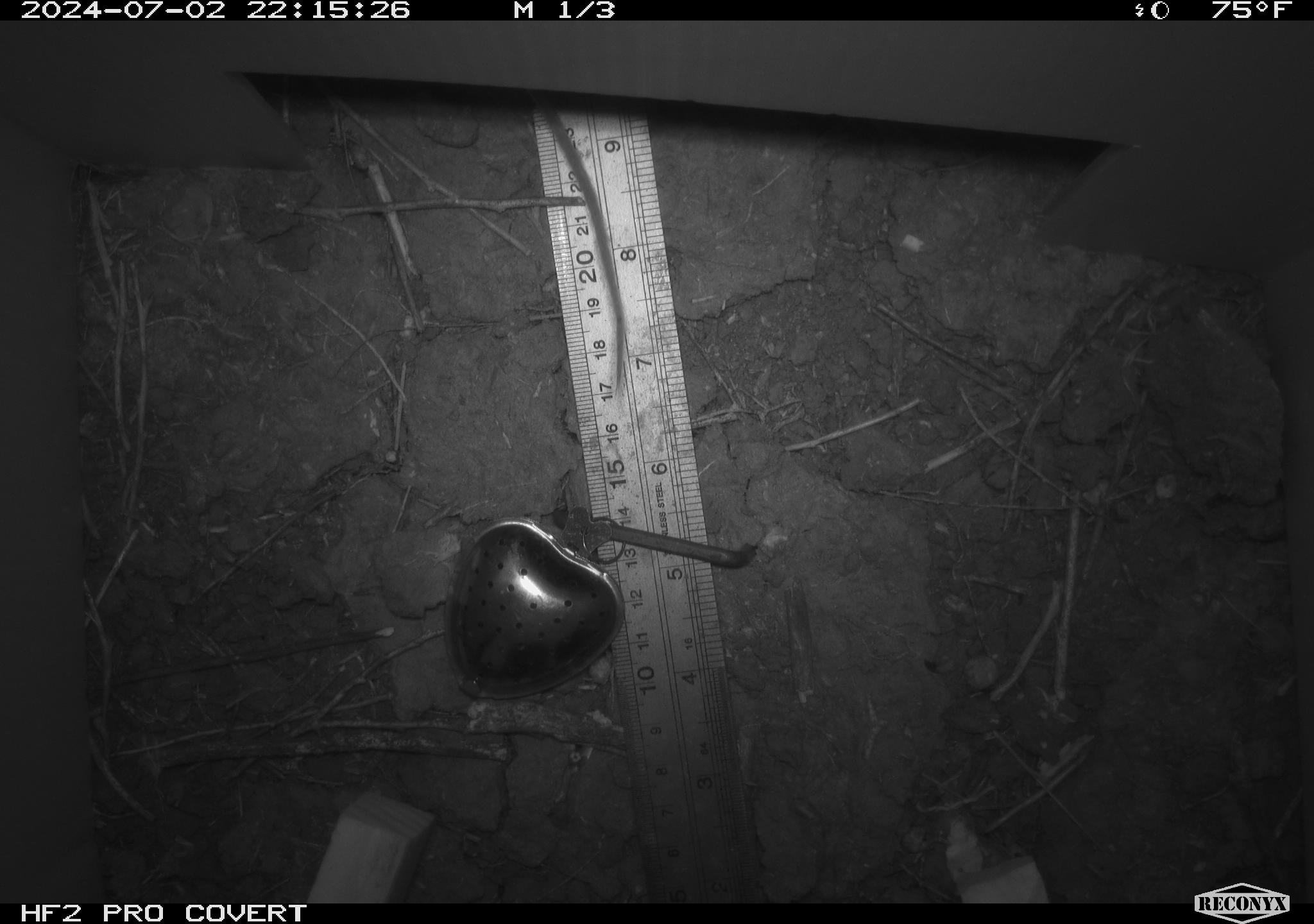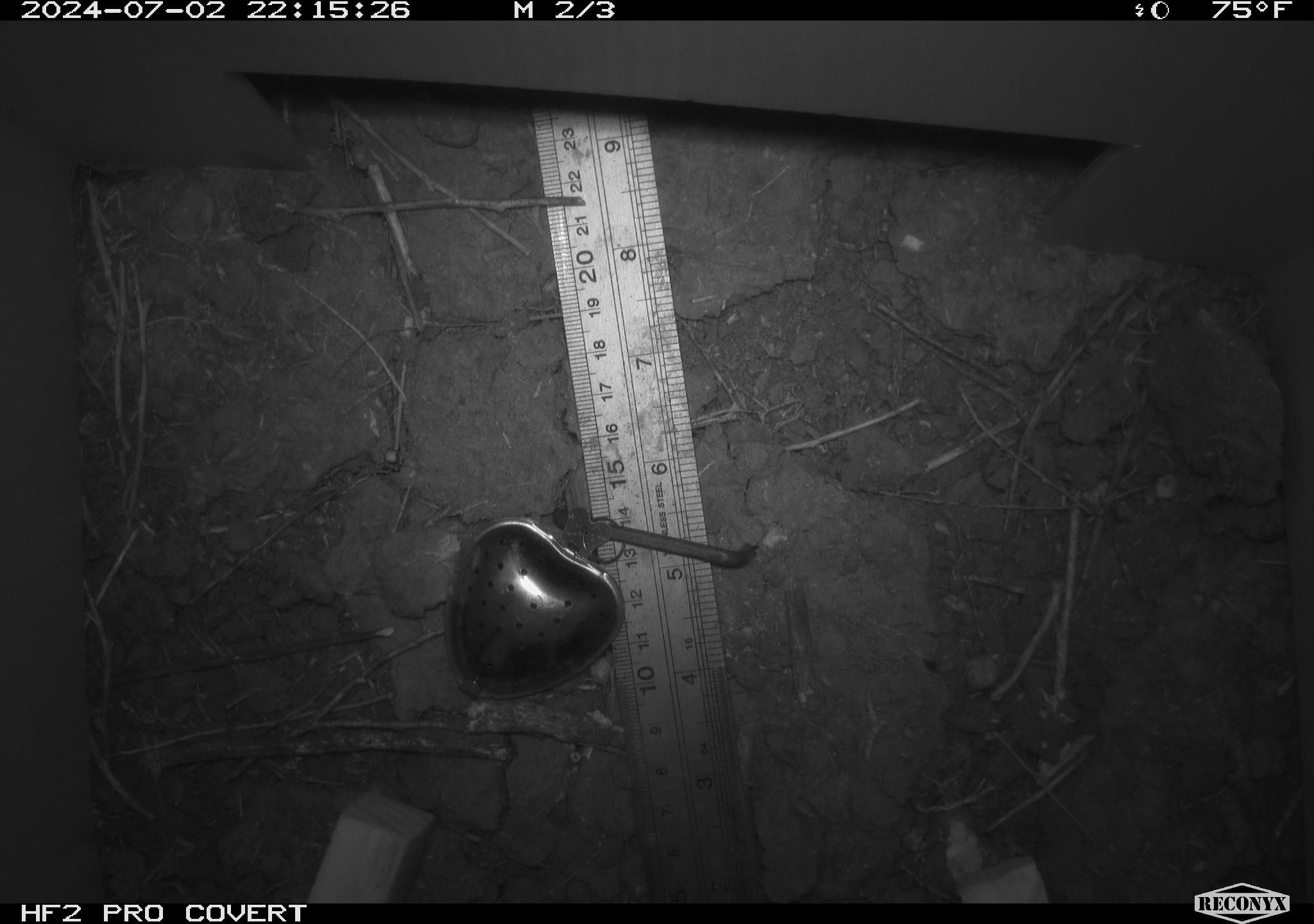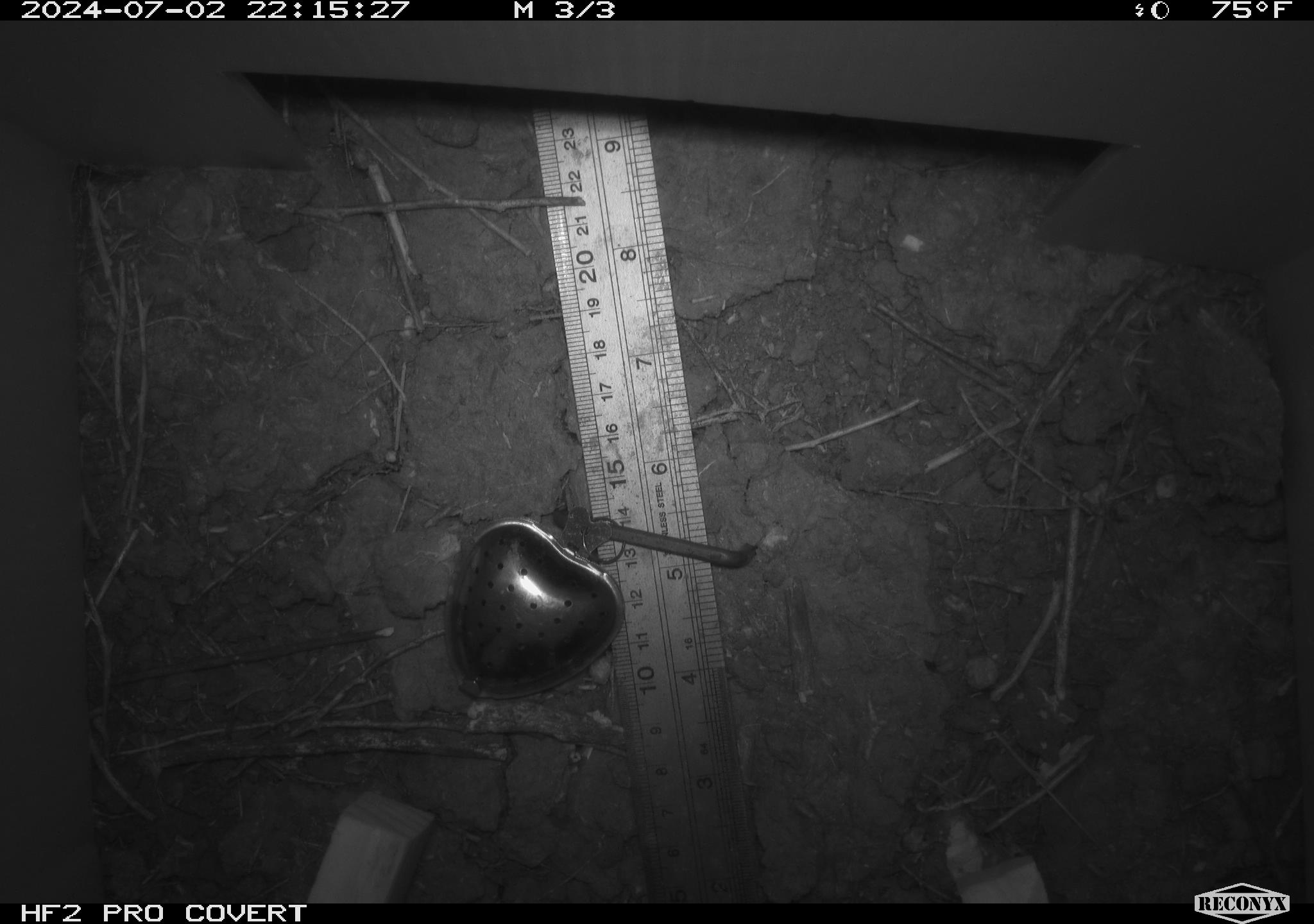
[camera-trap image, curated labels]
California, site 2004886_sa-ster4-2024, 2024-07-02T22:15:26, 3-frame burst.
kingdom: Animalia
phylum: Chordata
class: Mammalia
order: Rodentia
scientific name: Rodentia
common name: mouse species